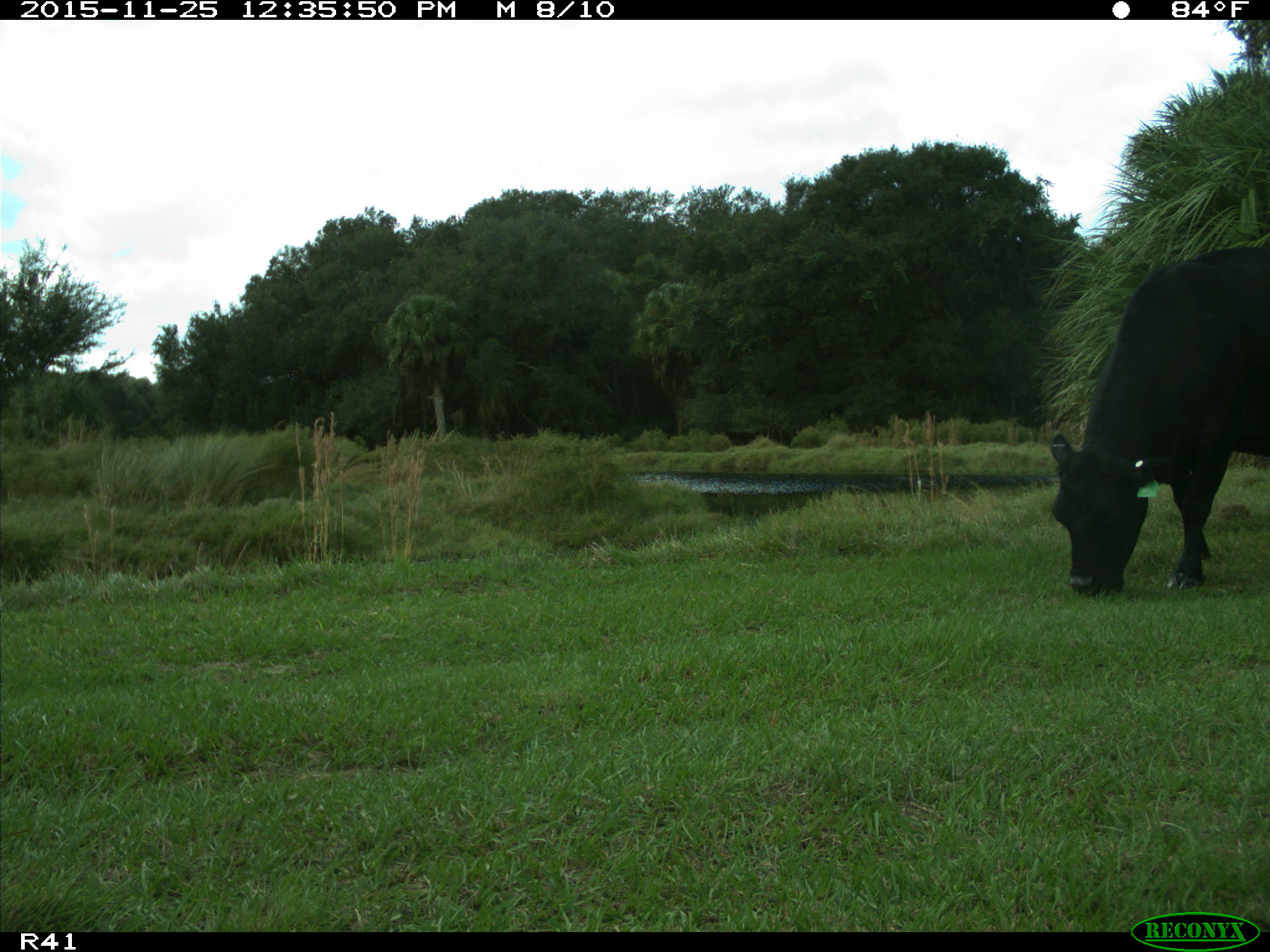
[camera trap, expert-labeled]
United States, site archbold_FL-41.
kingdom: Animalia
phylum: Chordata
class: Mammalia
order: Artiodactyla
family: Bovidae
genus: Bos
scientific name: Bos taurus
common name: domestic cow